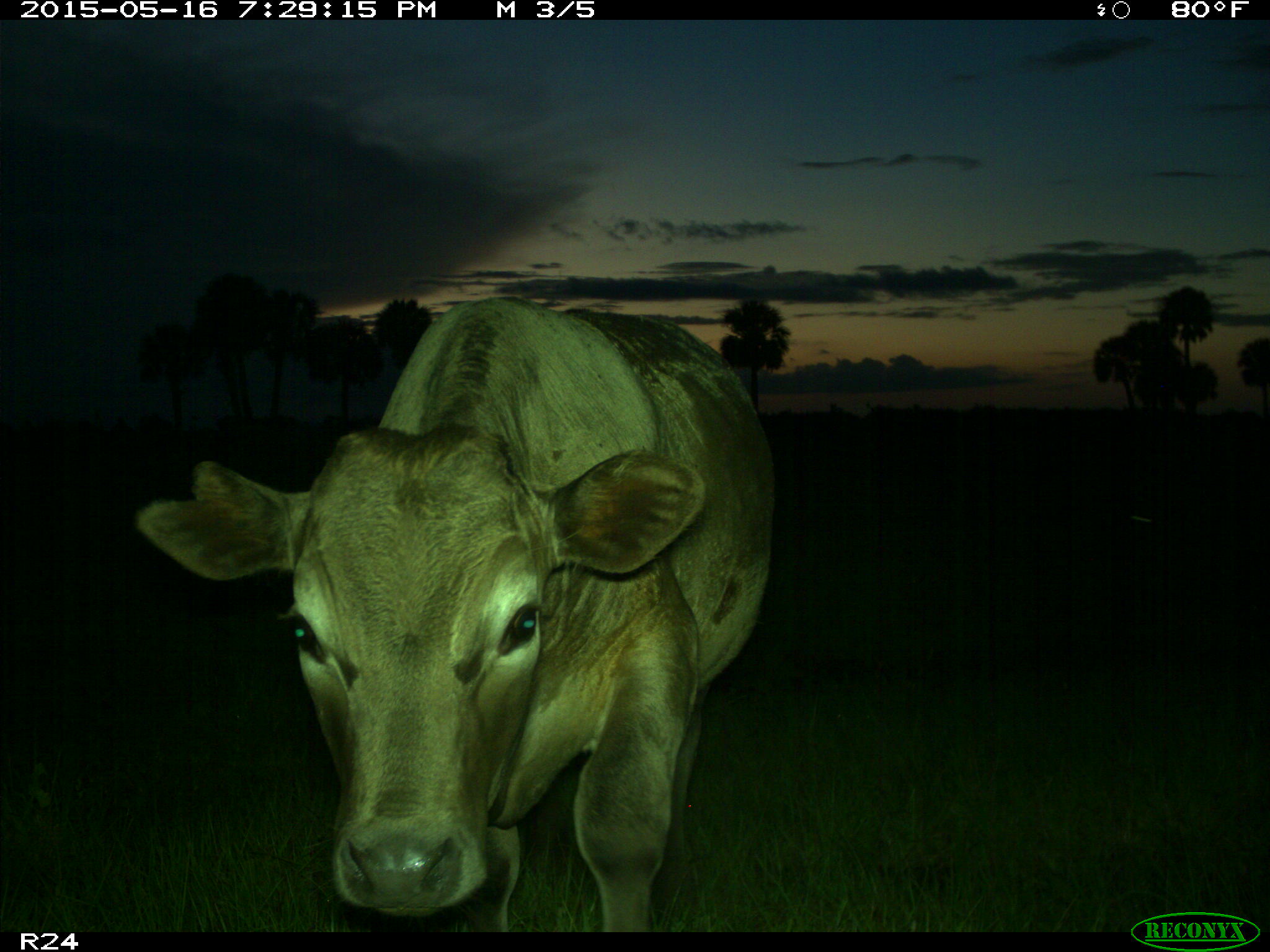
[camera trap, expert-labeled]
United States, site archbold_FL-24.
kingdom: Animalia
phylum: Chordata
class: Mammalia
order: Artiodactyla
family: Bovidae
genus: Bos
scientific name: Bos taurus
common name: domestic cow